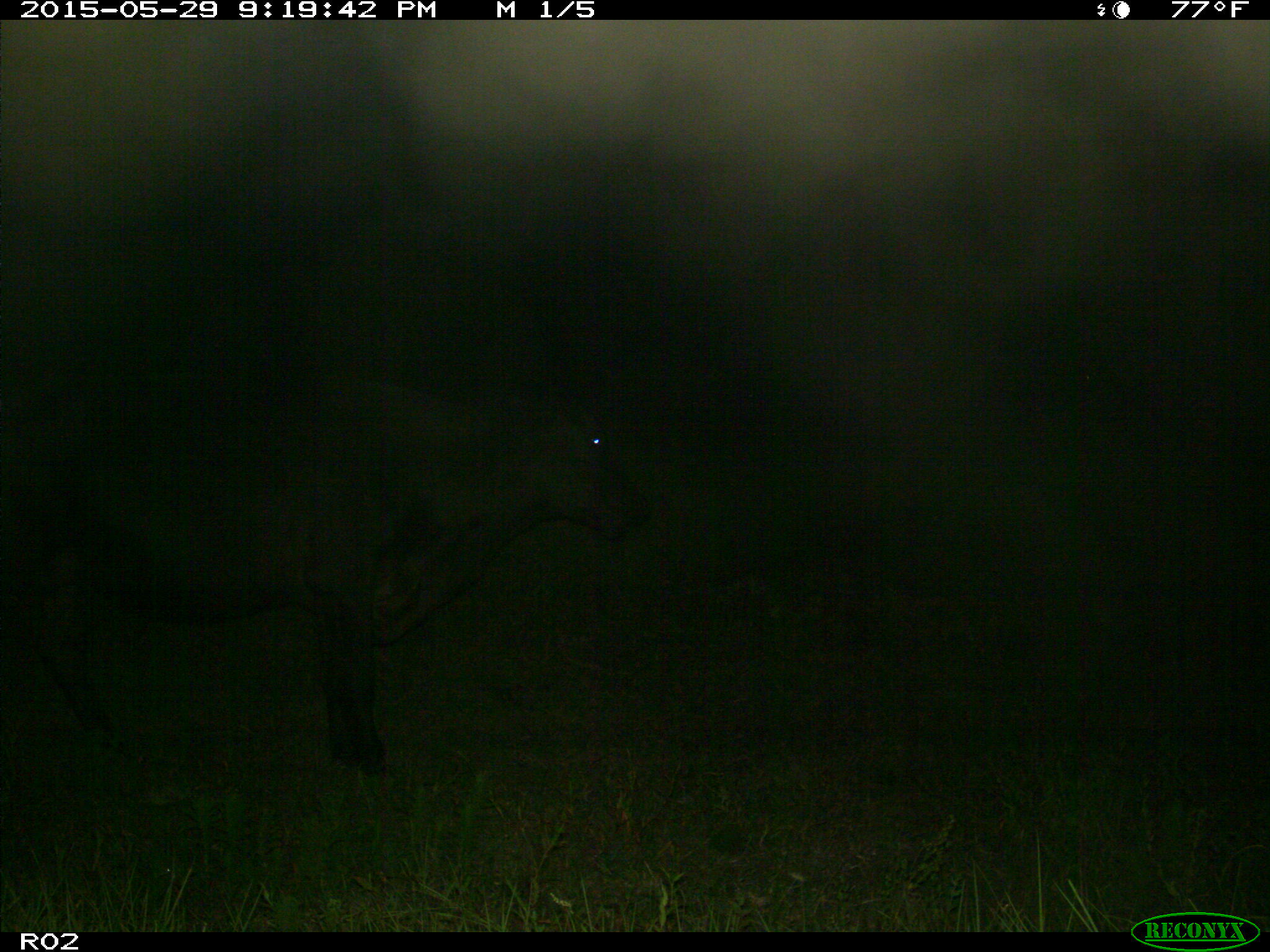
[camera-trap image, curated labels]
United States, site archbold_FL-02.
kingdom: Animalia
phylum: Chordata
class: Mammalia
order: Artiodactyla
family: Bovidae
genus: Bos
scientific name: Bos taurus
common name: domestic cow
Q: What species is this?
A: Bos taurus (domestic cow).